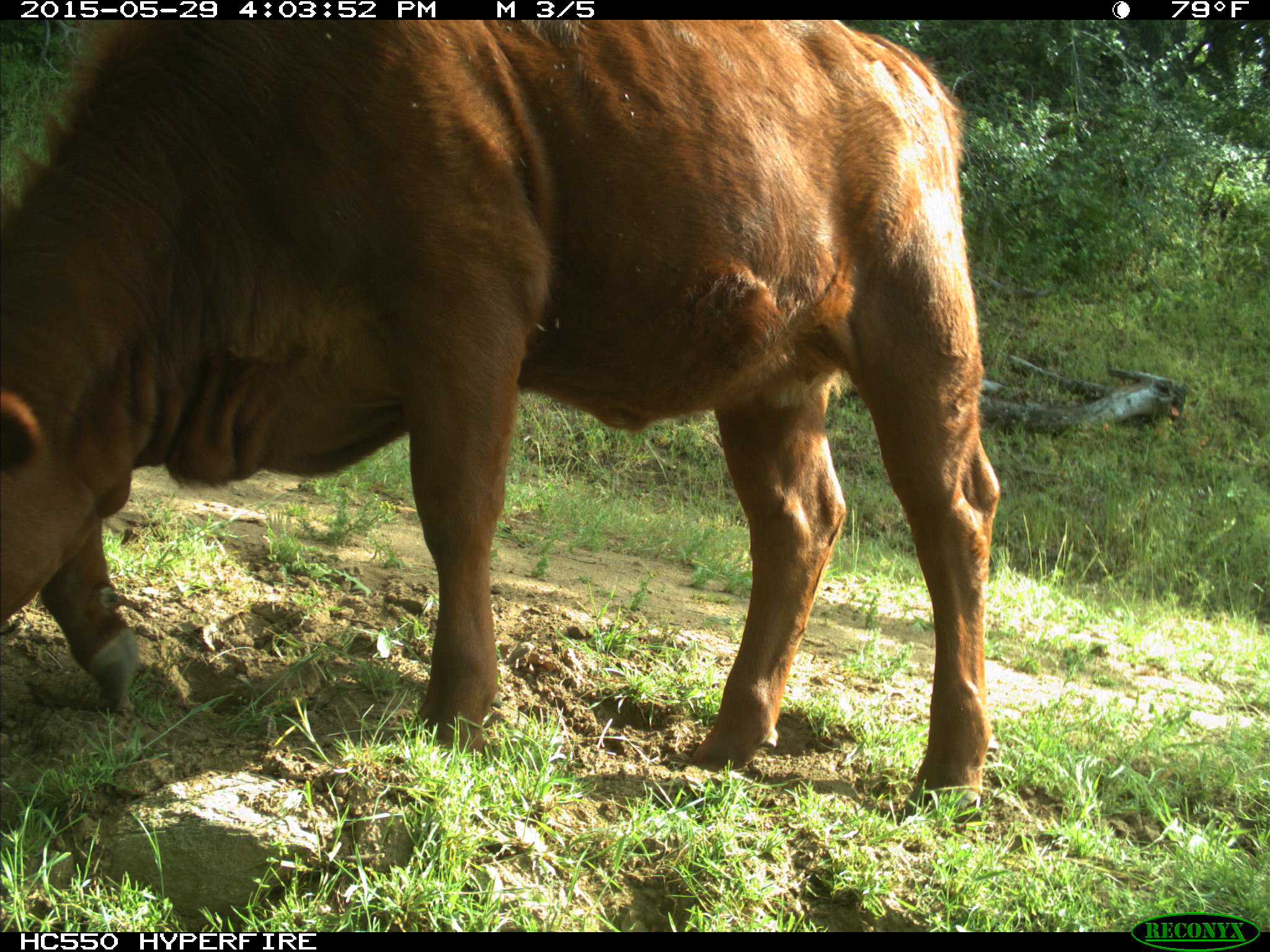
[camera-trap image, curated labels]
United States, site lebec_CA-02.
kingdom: Animalia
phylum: Chordata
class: Mammalia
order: Artiodactyla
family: Bovidae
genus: Bos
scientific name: Bos taurus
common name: domestic cow